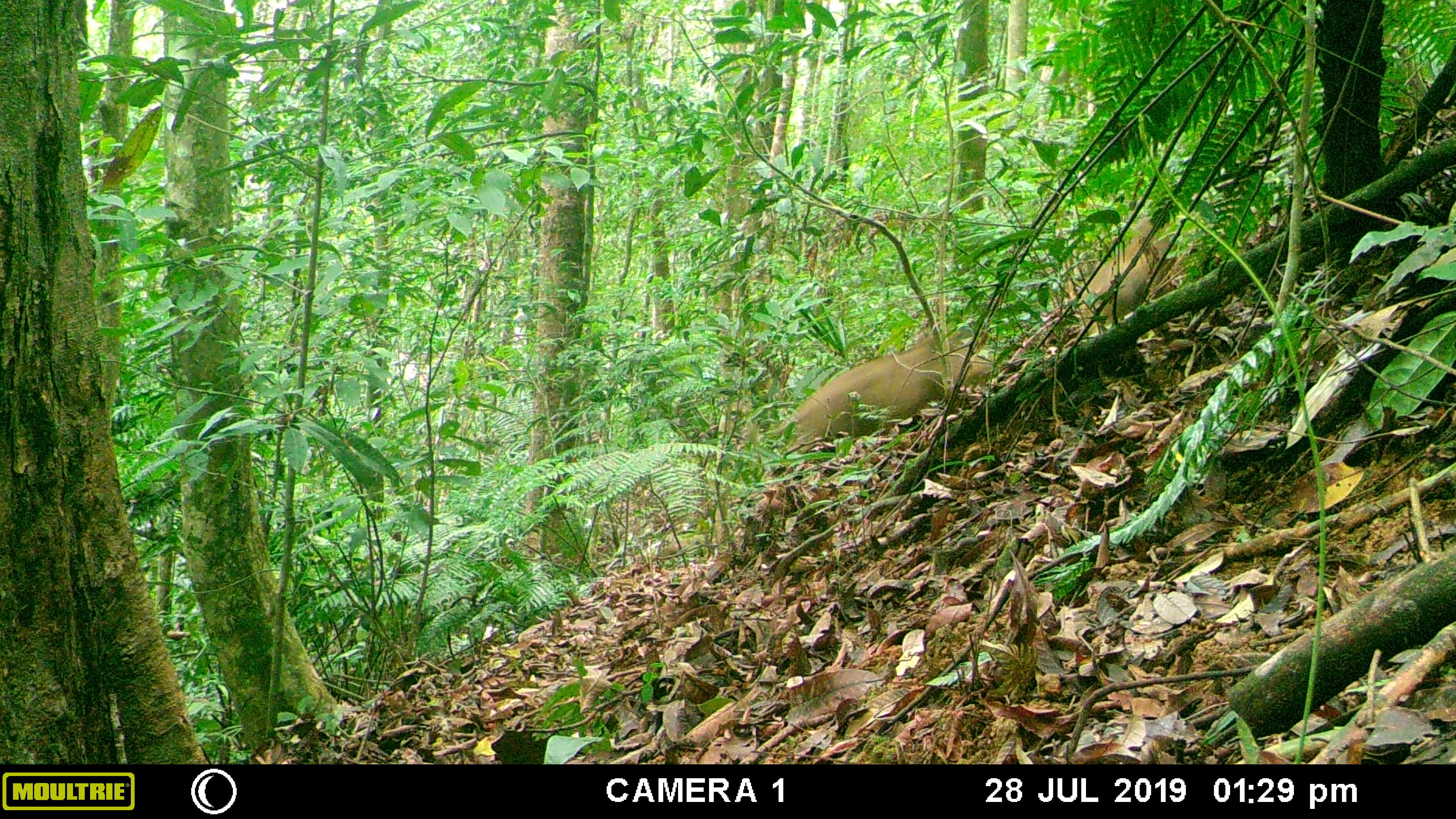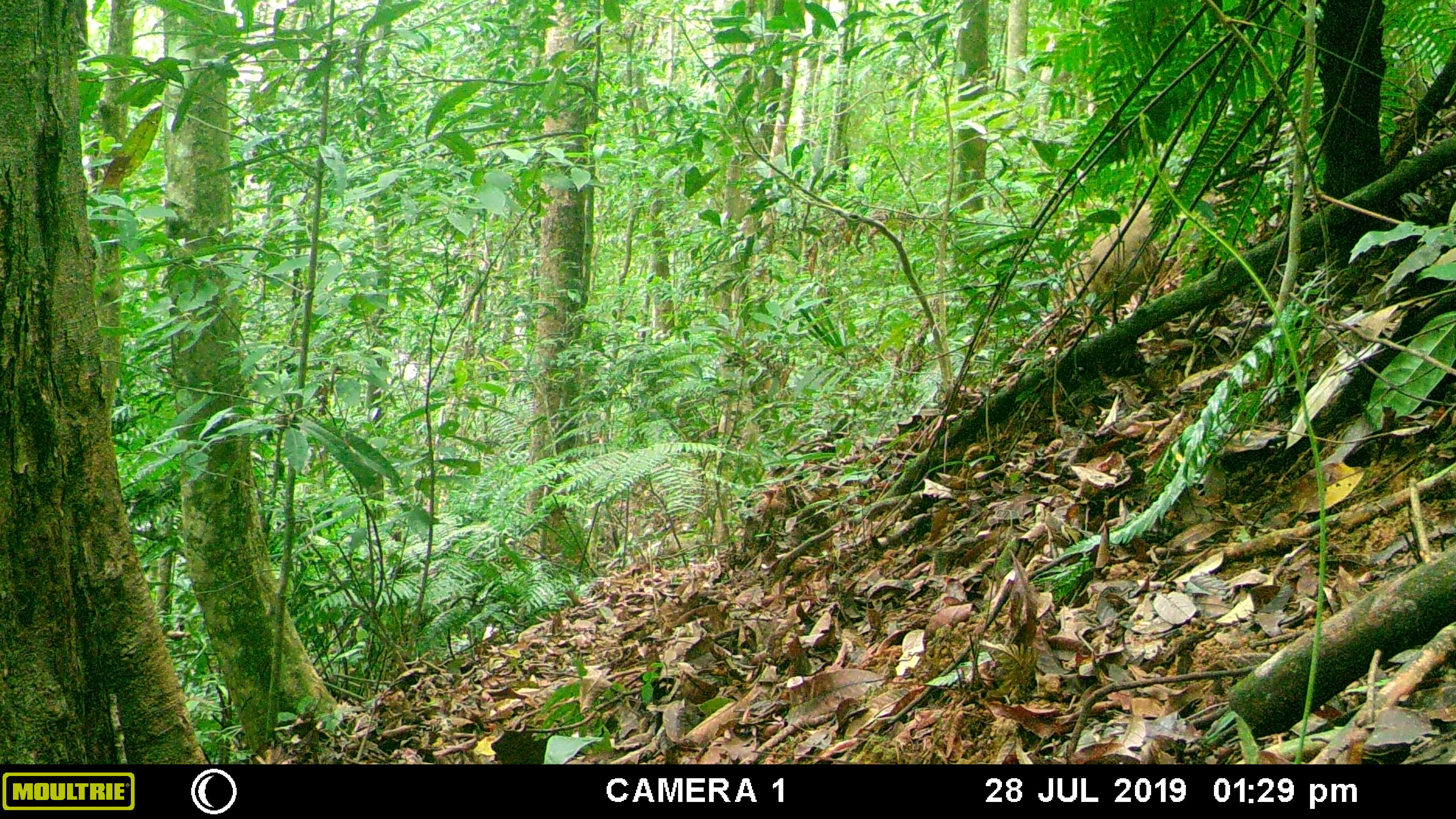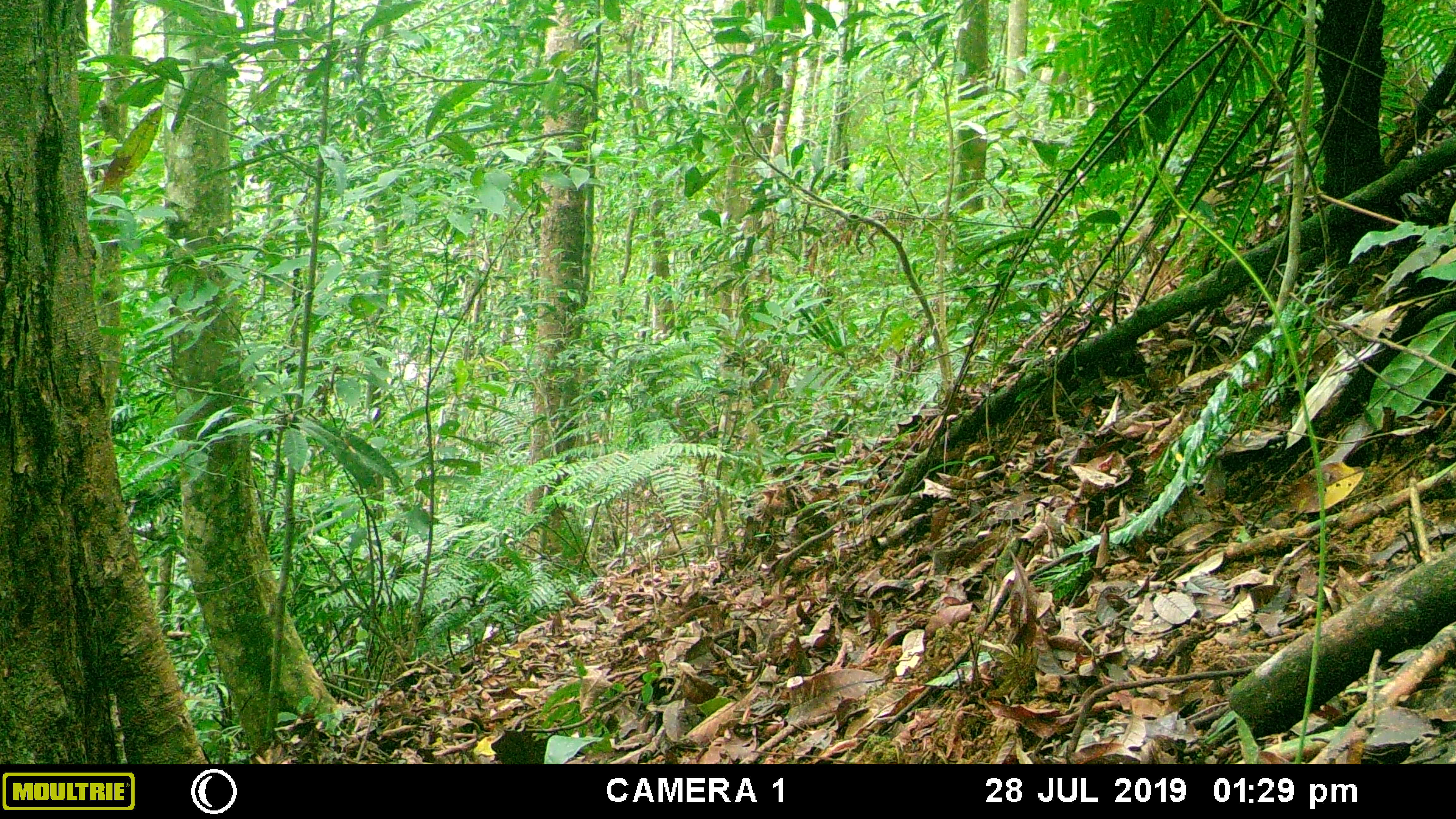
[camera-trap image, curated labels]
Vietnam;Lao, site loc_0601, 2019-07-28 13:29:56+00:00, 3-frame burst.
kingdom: Animalia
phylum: Chordata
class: Mammalia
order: Artiodactyla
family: Suidae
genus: Sus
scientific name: Sus scrofa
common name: eurasian wild pig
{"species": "eurasian wild pig (Sus scrofa)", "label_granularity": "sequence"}